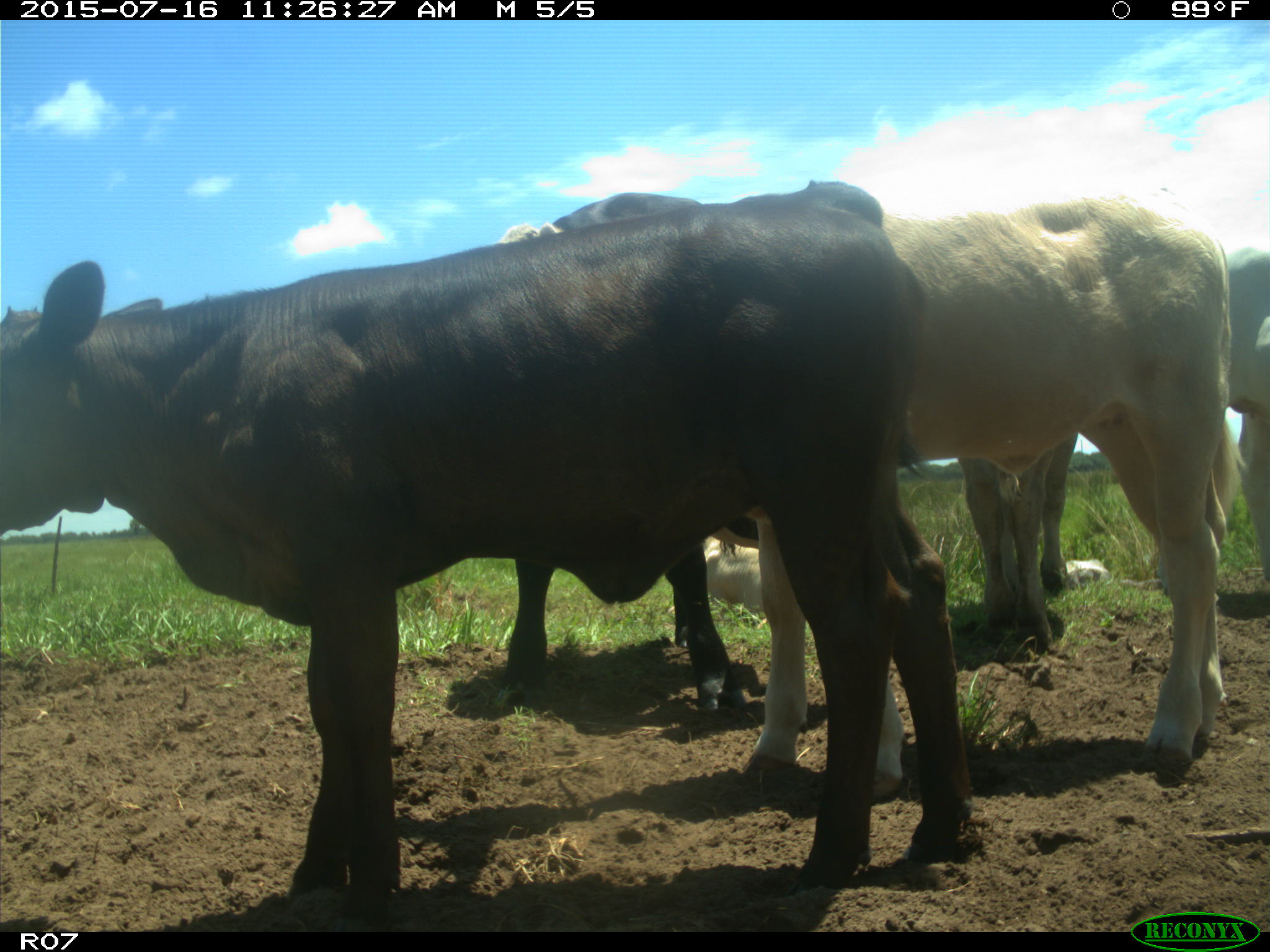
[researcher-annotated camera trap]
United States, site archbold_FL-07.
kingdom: Animalia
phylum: Chordata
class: Mammalia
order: Artiodactyla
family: Bovidae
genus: Bos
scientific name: Bos taurus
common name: domestic cow